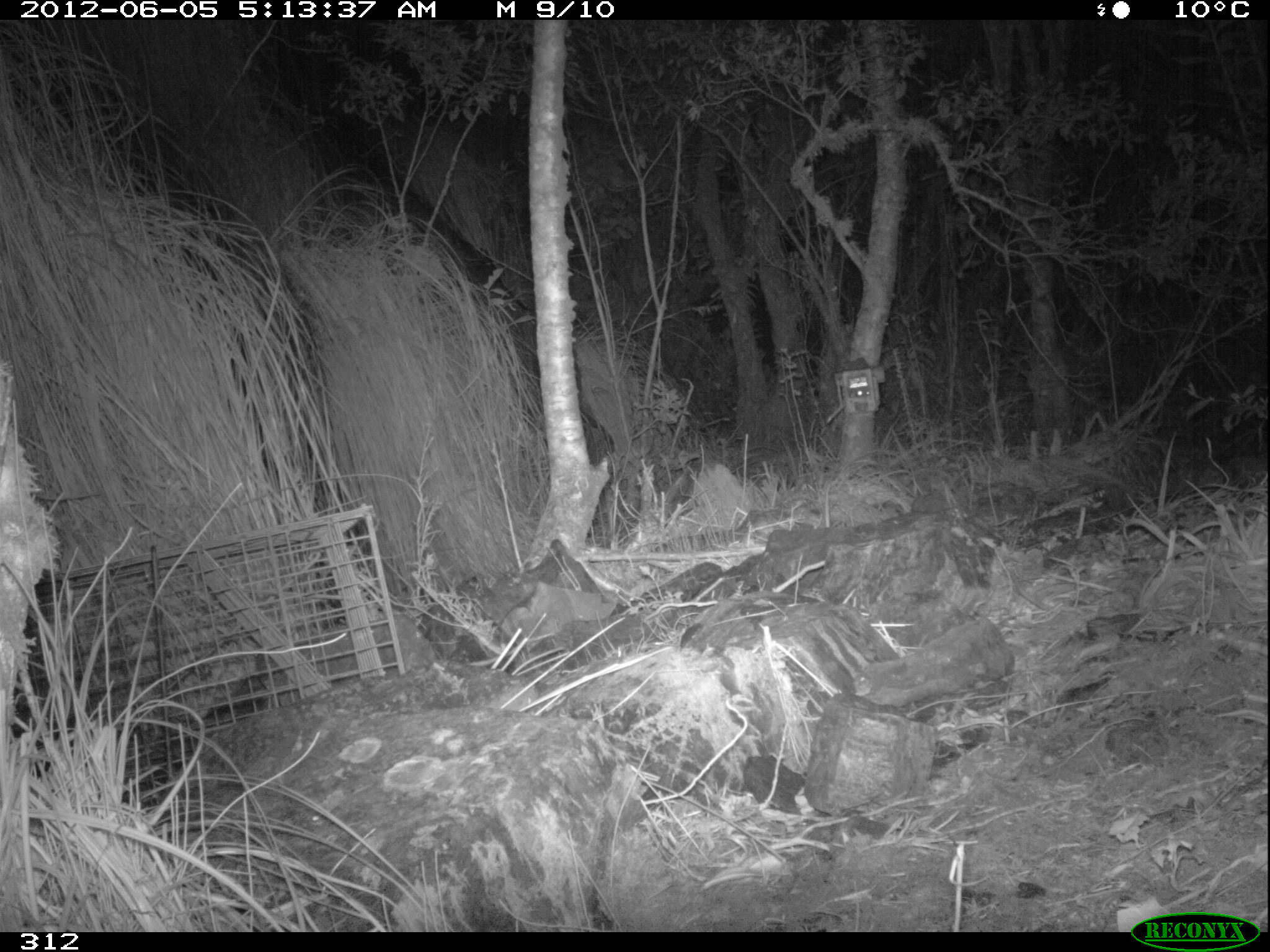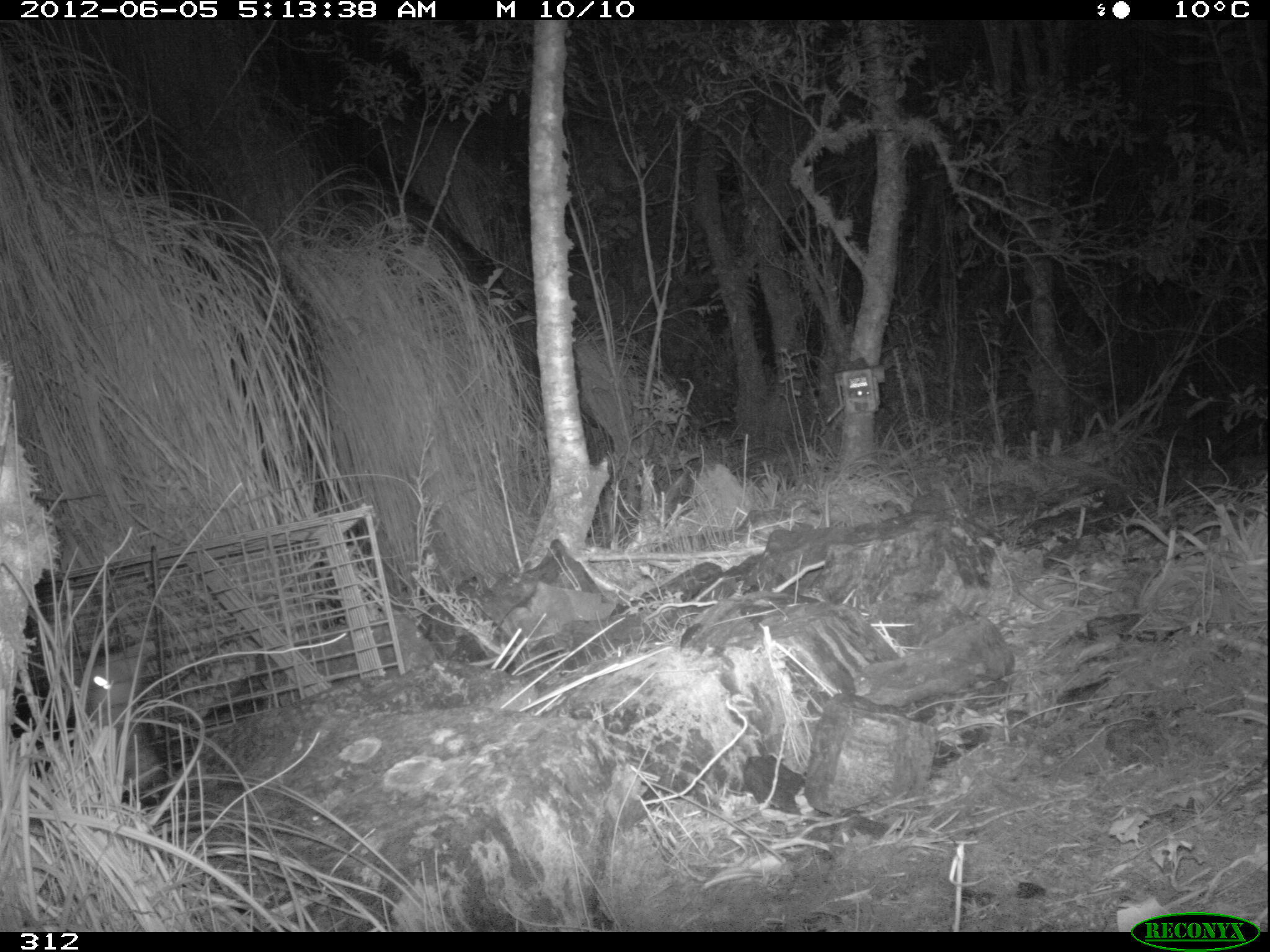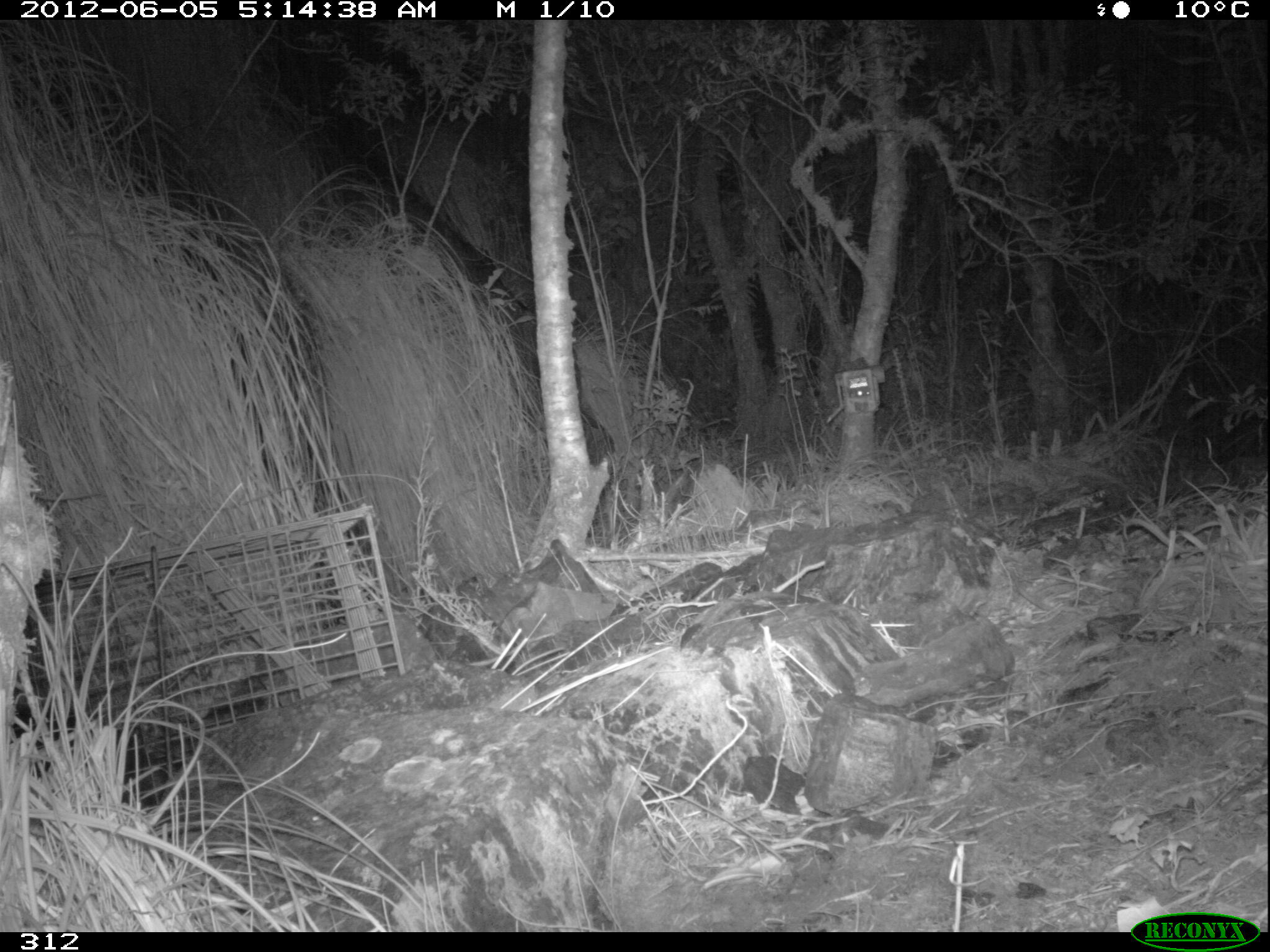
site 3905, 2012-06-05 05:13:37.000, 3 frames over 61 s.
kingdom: Animalia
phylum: Chordata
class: Mammalia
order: Didelphimorphia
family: Didelphidae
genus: Didelphis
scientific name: Didelphis pernigra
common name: andean white-eared opossum